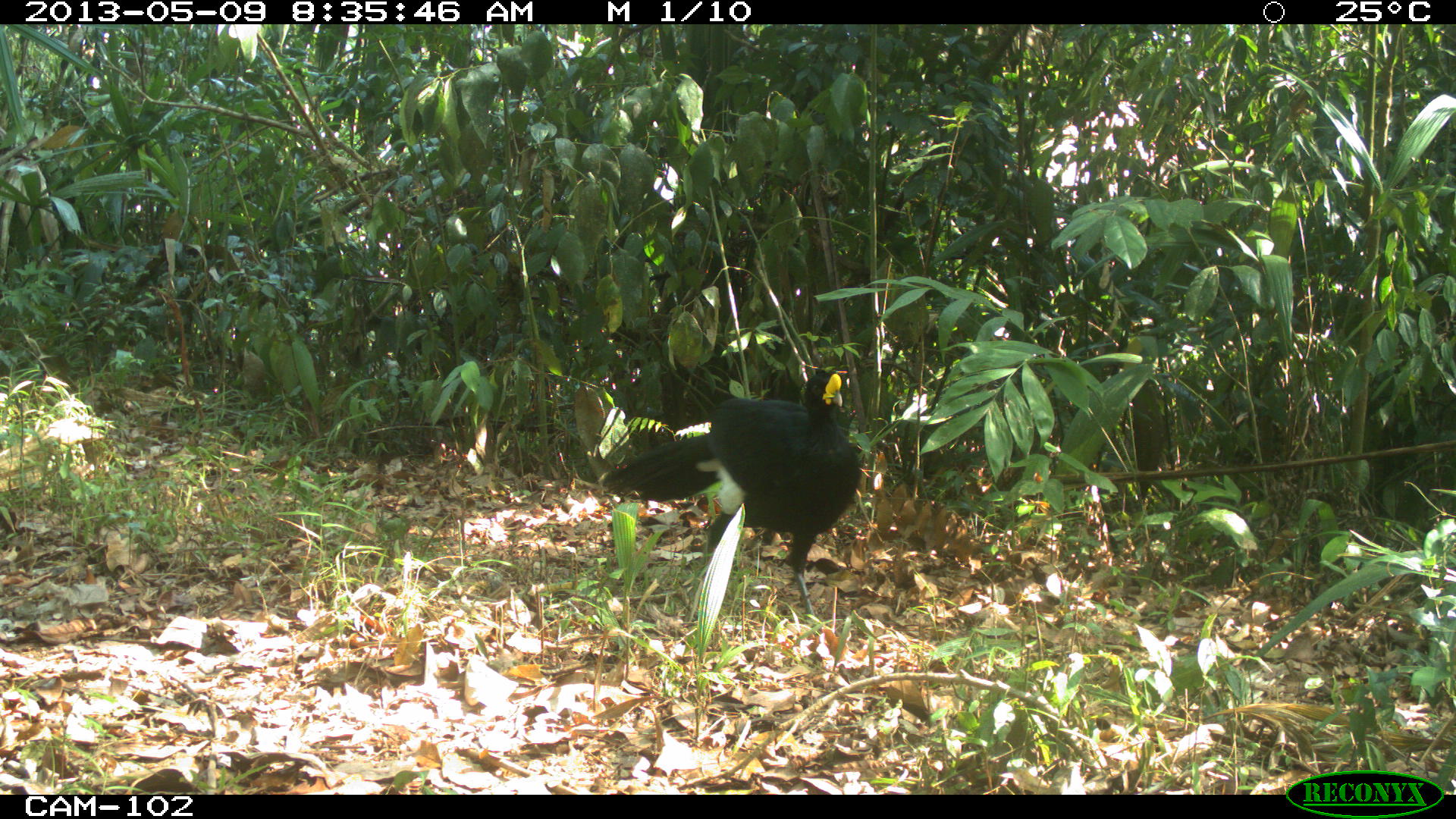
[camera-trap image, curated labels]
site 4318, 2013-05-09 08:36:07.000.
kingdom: Animalia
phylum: Chordata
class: Aves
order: Galliformes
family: Cracidae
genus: Crax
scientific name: Crax rubra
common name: great curassow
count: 1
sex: male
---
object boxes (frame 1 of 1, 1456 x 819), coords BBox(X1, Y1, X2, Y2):
crax rubra: BBox(599, 369, 860, 635)